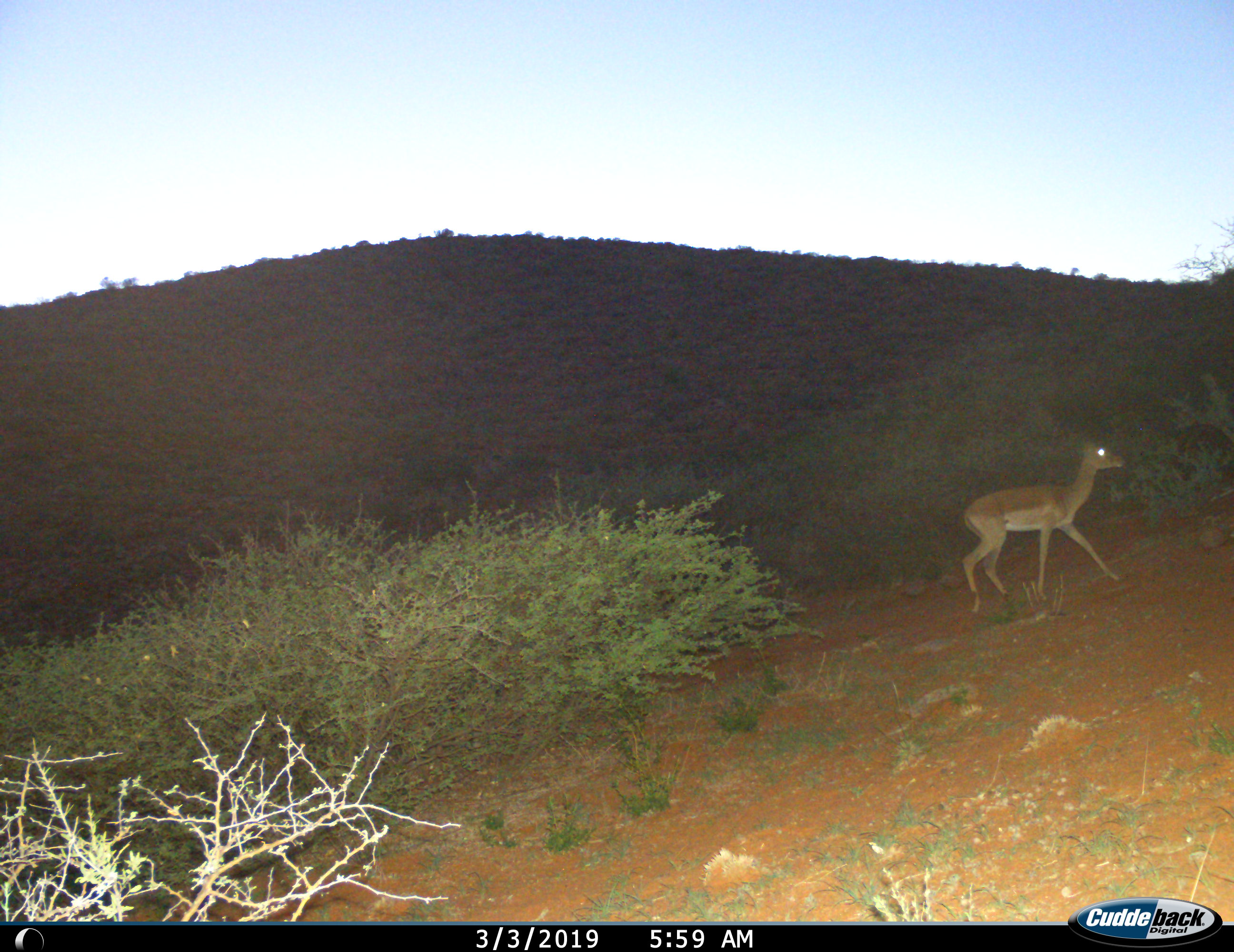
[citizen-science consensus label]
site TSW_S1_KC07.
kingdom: Animalia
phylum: Chordata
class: Mammalia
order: Artiodactyla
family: Bovidae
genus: Aepyceros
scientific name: Aepyceros melampus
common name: impala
Impala (Aepyceros melampus), count 1. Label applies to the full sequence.